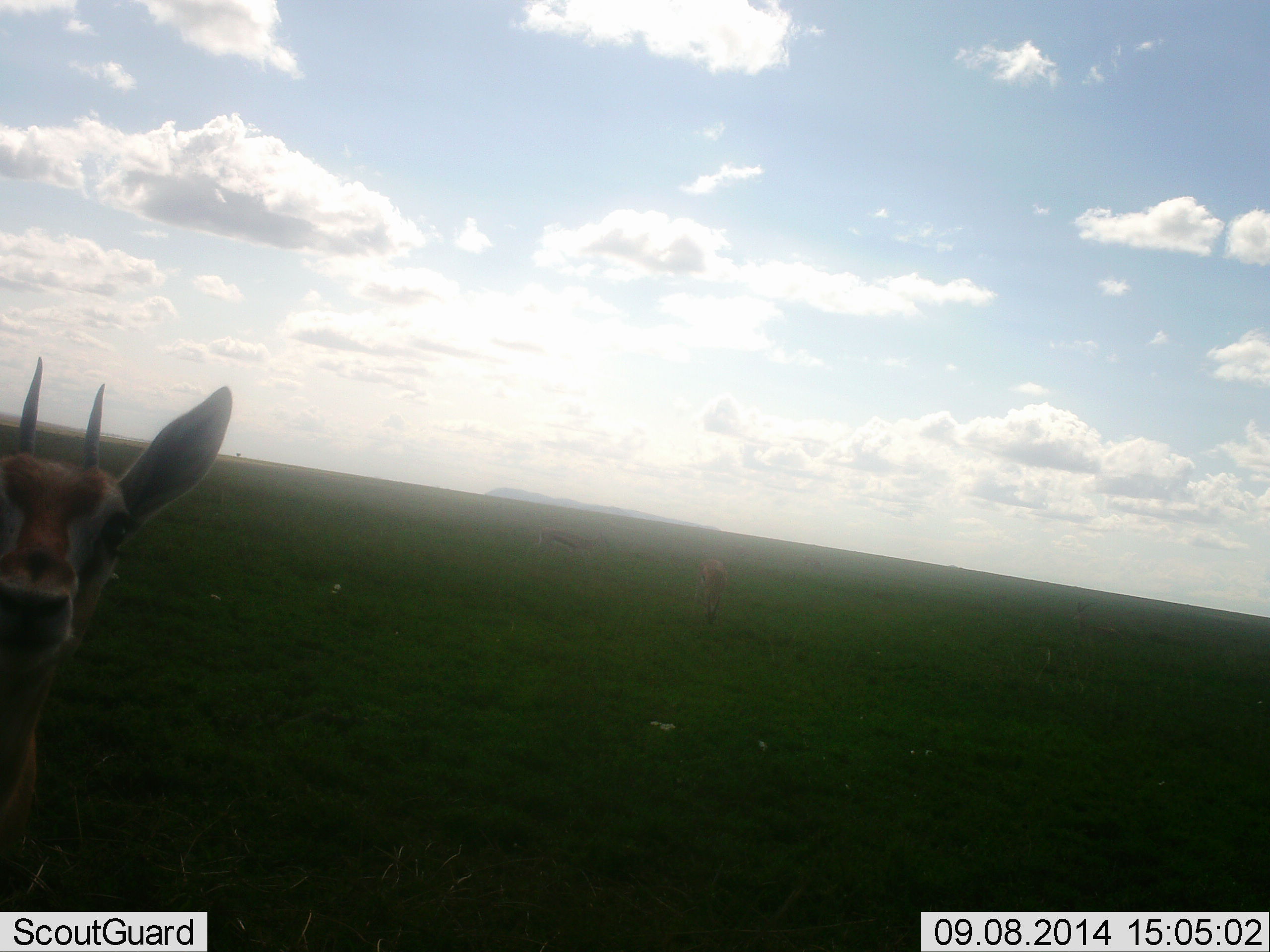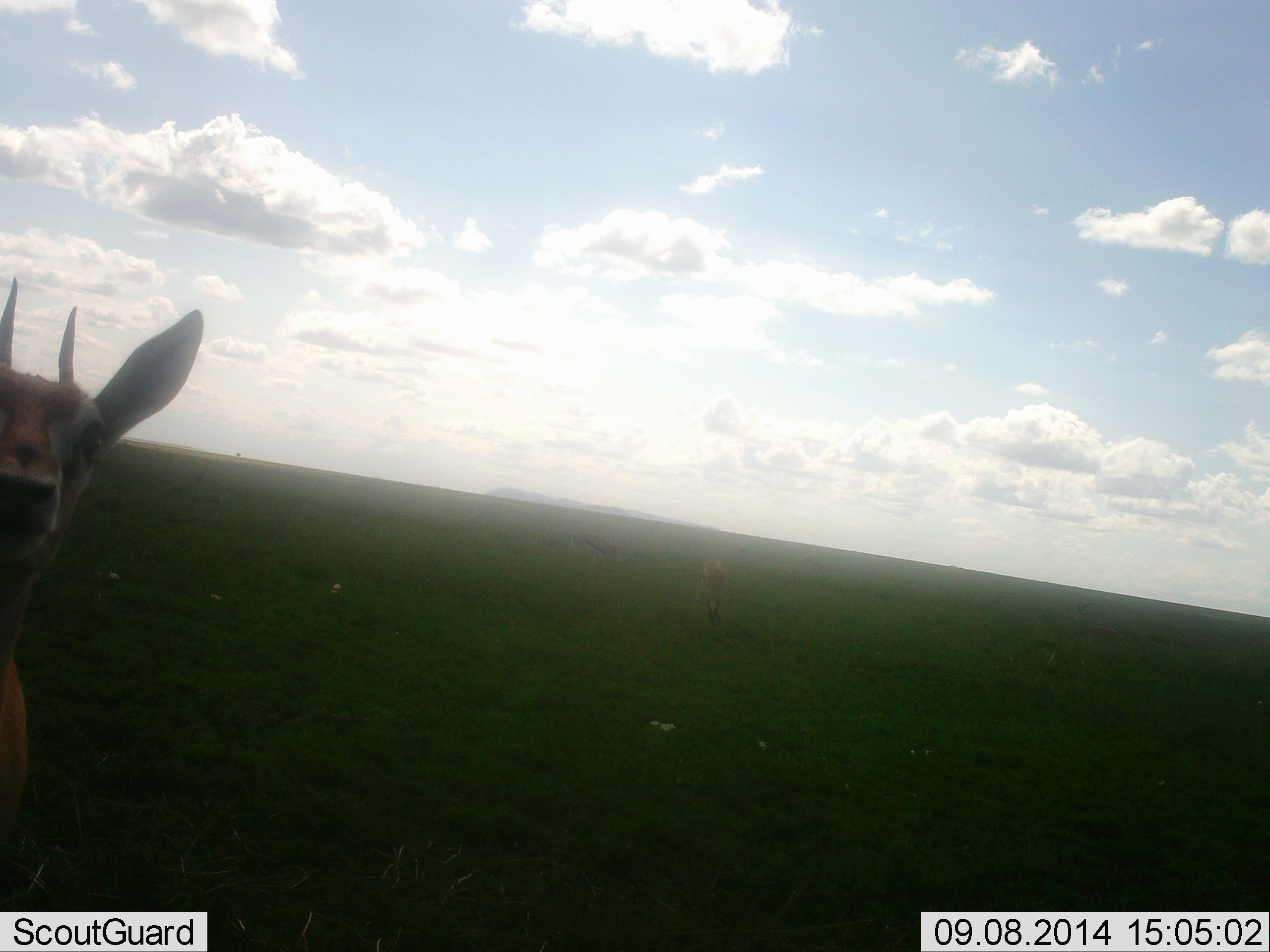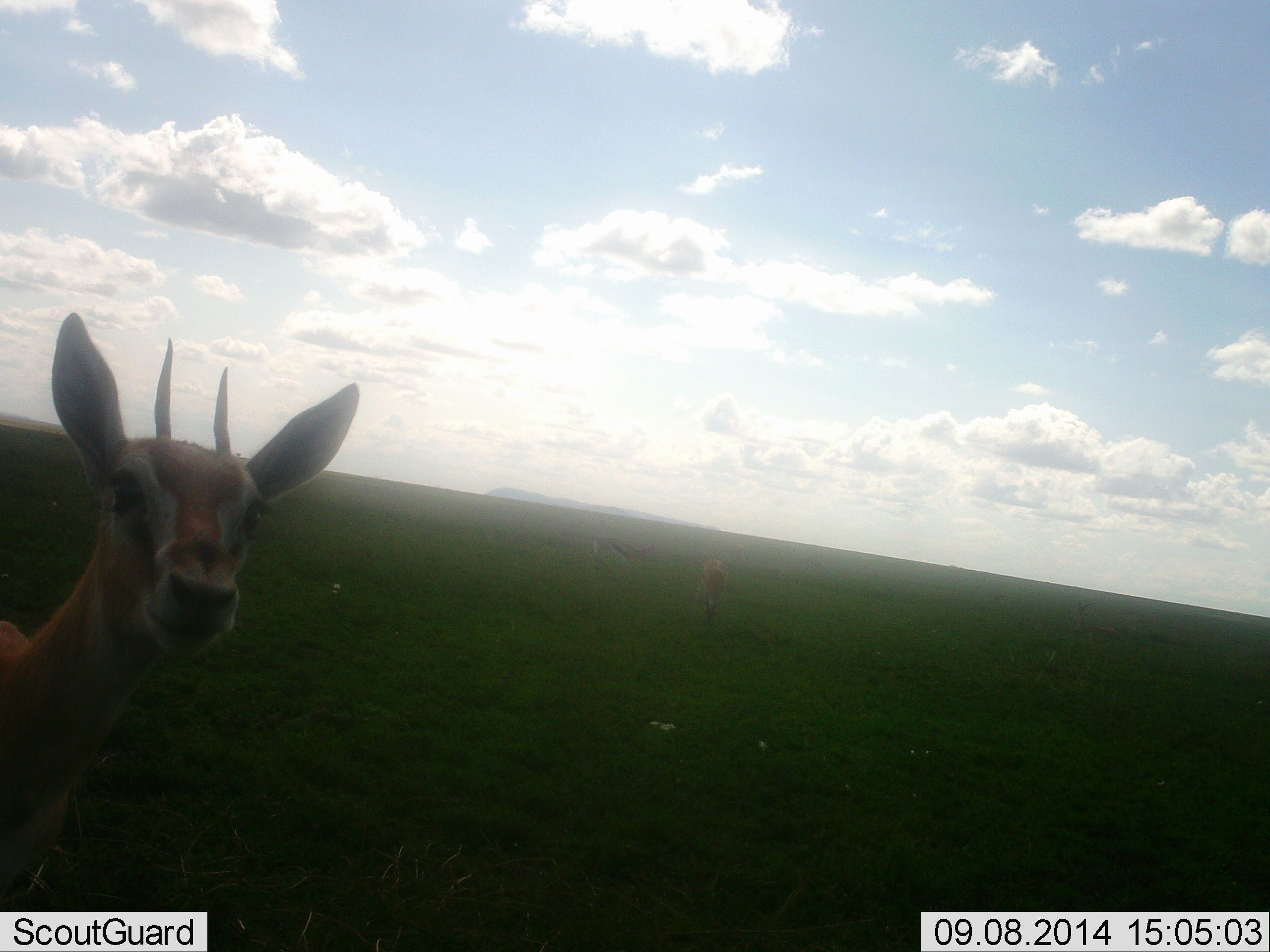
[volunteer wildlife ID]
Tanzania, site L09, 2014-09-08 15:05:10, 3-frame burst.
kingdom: Animalia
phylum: Chordata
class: Mammalia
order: Artiodactyla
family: Bovidae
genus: Eudorcas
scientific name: Eudorcas thomsonii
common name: thomson's gazelle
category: gazellethomsons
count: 2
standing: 91%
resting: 0%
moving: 27%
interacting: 0%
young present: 9%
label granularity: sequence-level